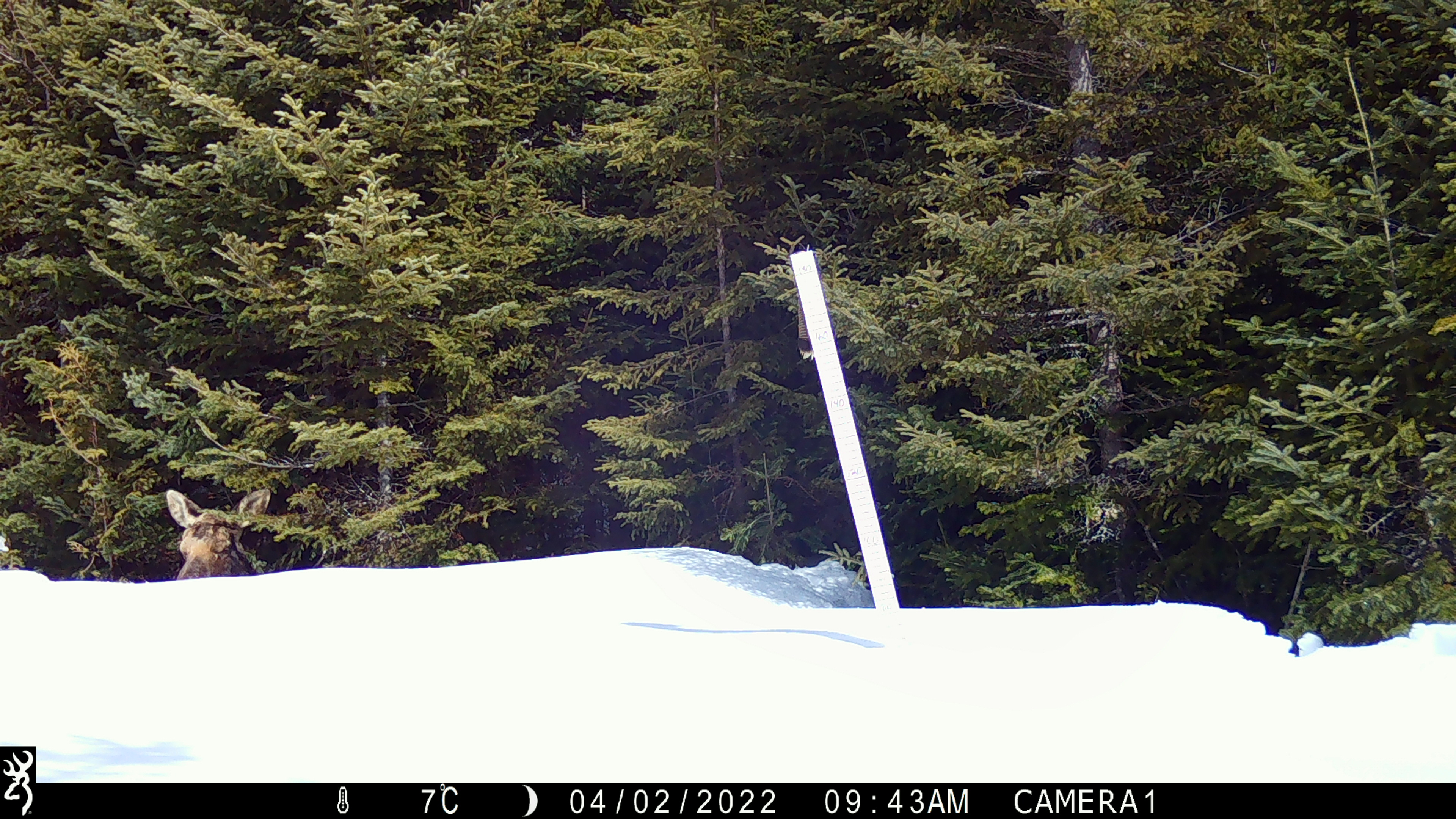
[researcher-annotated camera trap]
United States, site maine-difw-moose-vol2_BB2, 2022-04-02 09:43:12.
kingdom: Animalia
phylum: Chordata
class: Mammalia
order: Artiodactyla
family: Cervidae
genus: Alces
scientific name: Alces alces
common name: moose